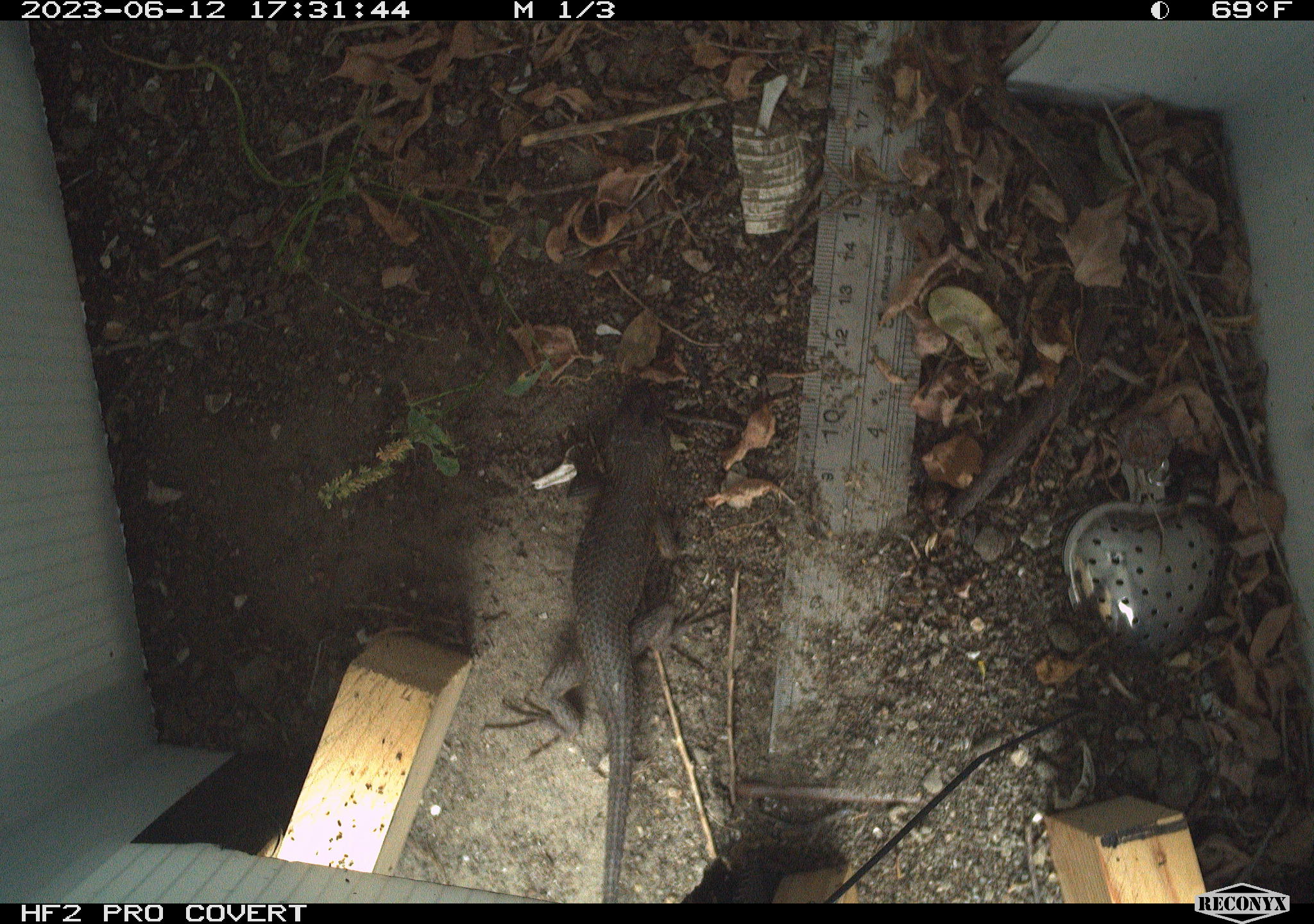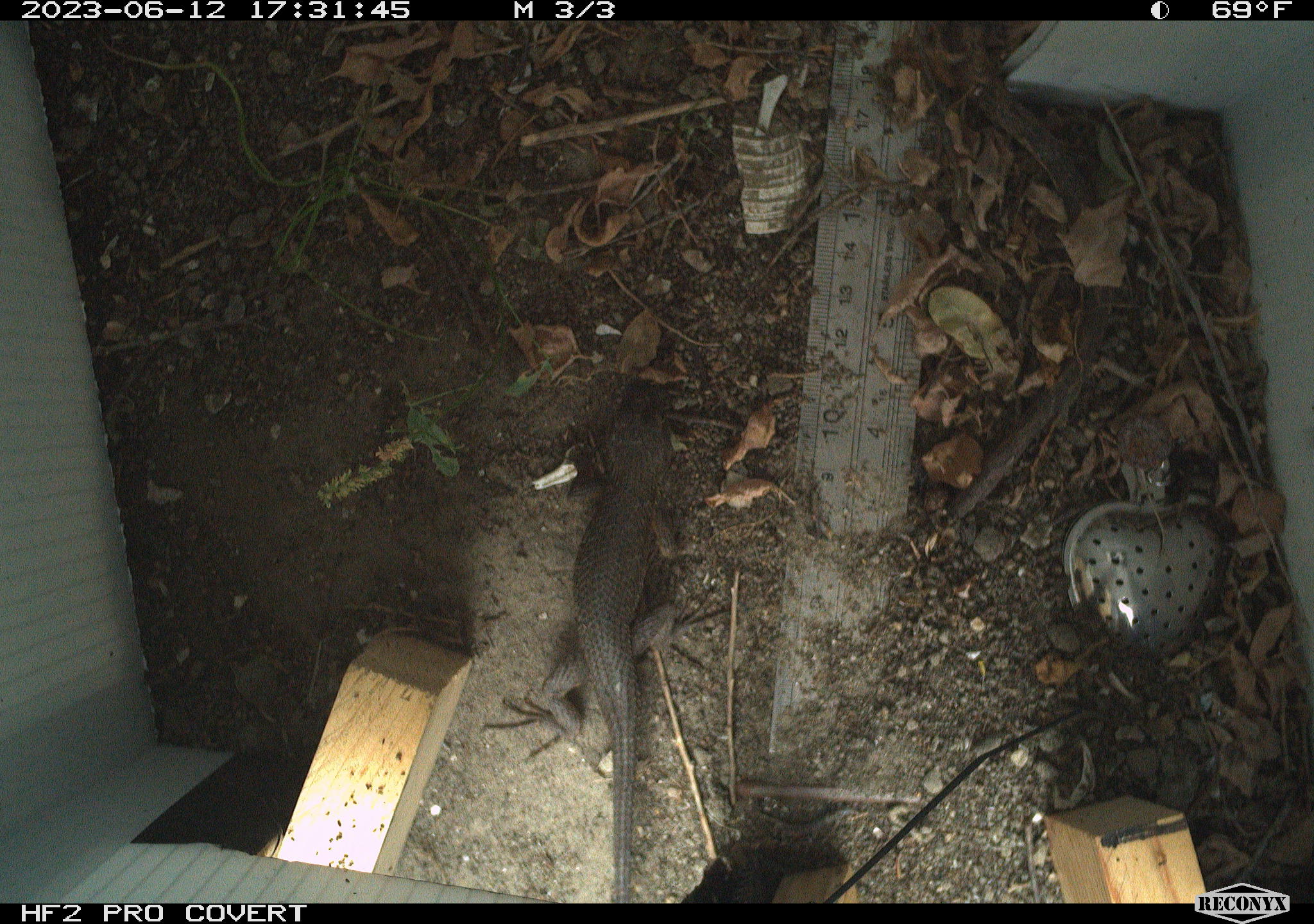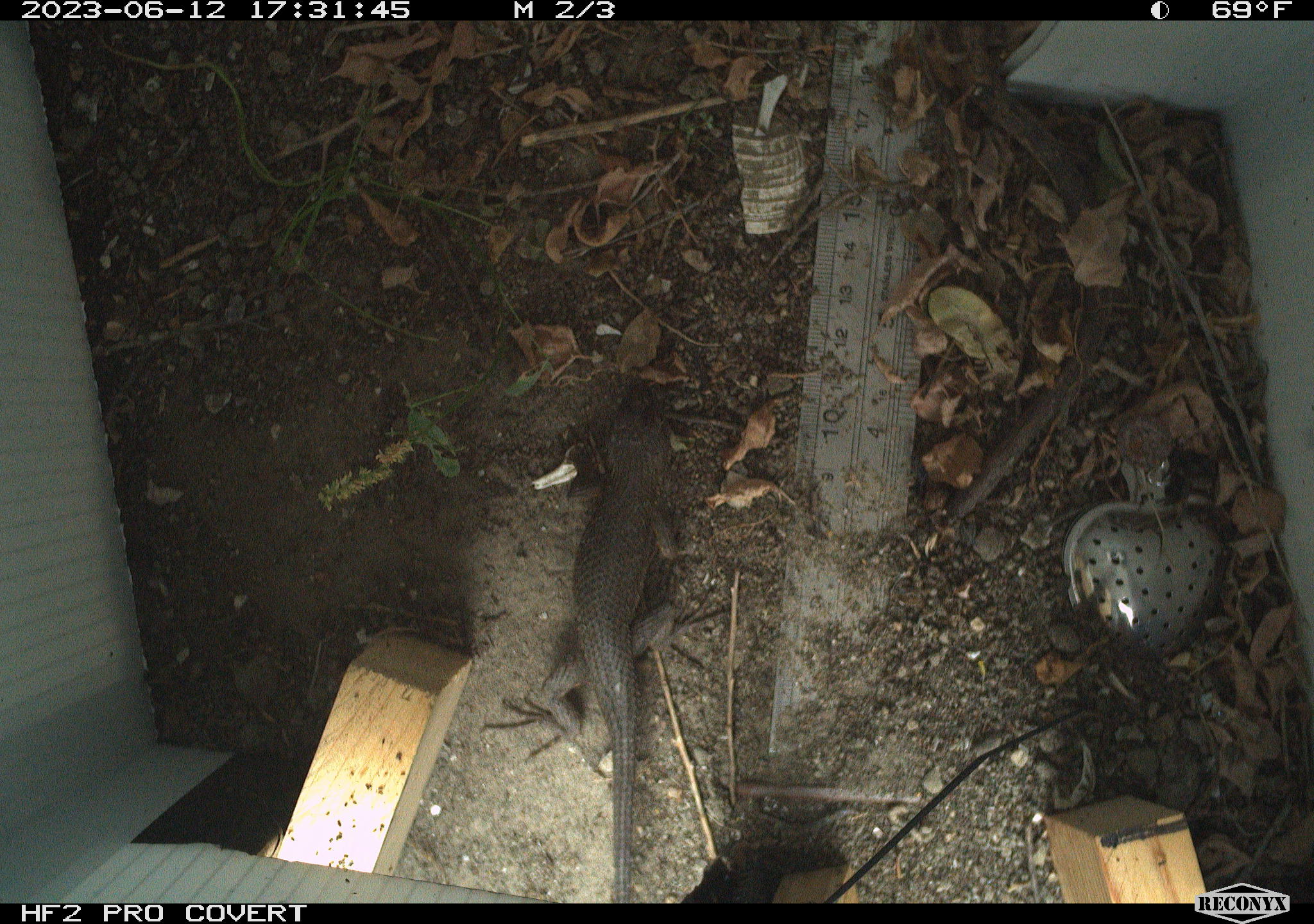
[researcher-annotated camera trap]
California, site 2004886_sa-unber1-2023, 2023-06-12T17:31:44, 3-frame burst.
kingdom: Animalia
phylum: Chordata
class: Reptilia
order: Squamata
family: Phrynosomatidae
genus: Sceloporus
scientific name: Sceloporus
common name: spiny lizards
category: sceloporus species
Sceloporus species (spiny lizards) (Sceloporus).